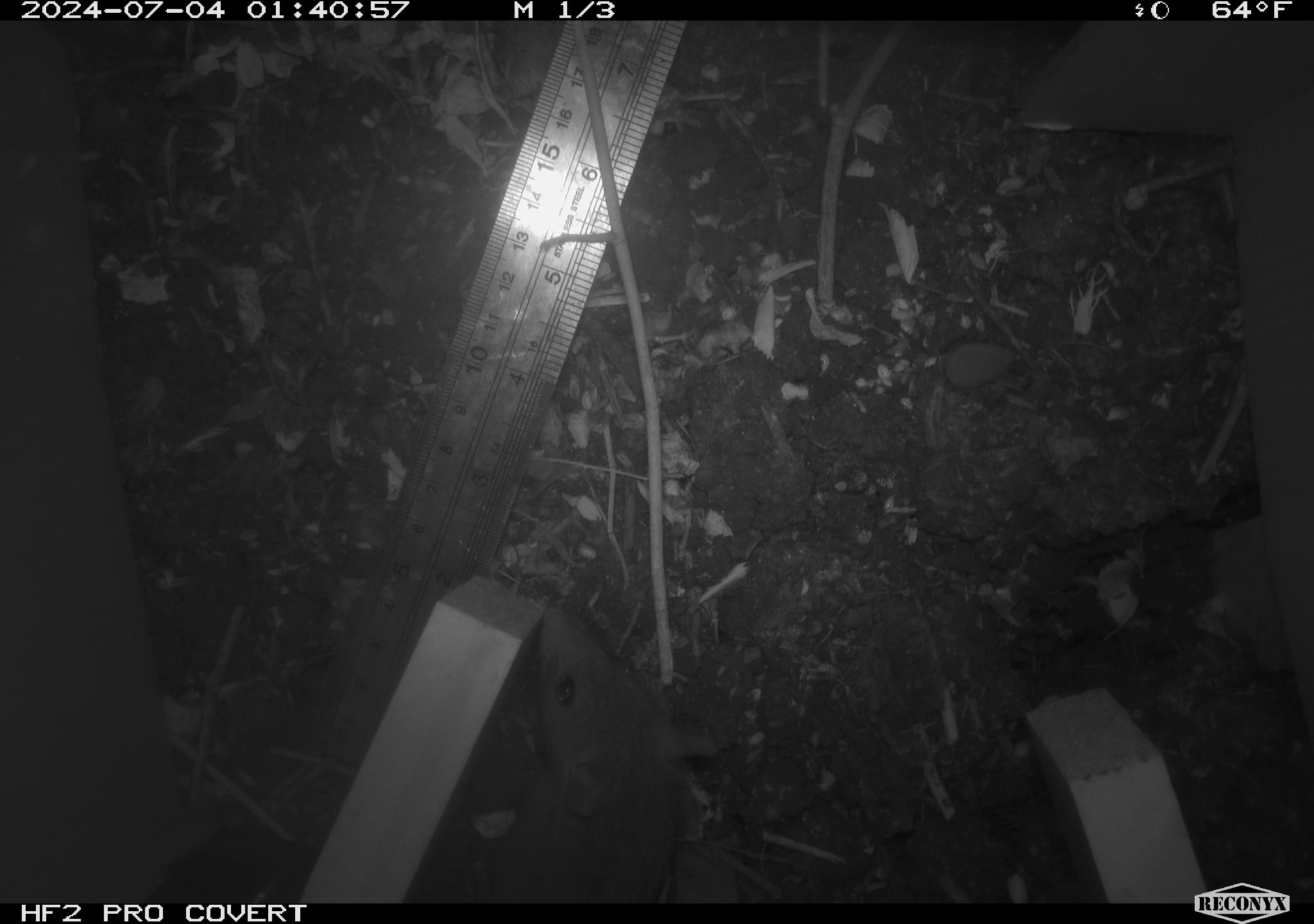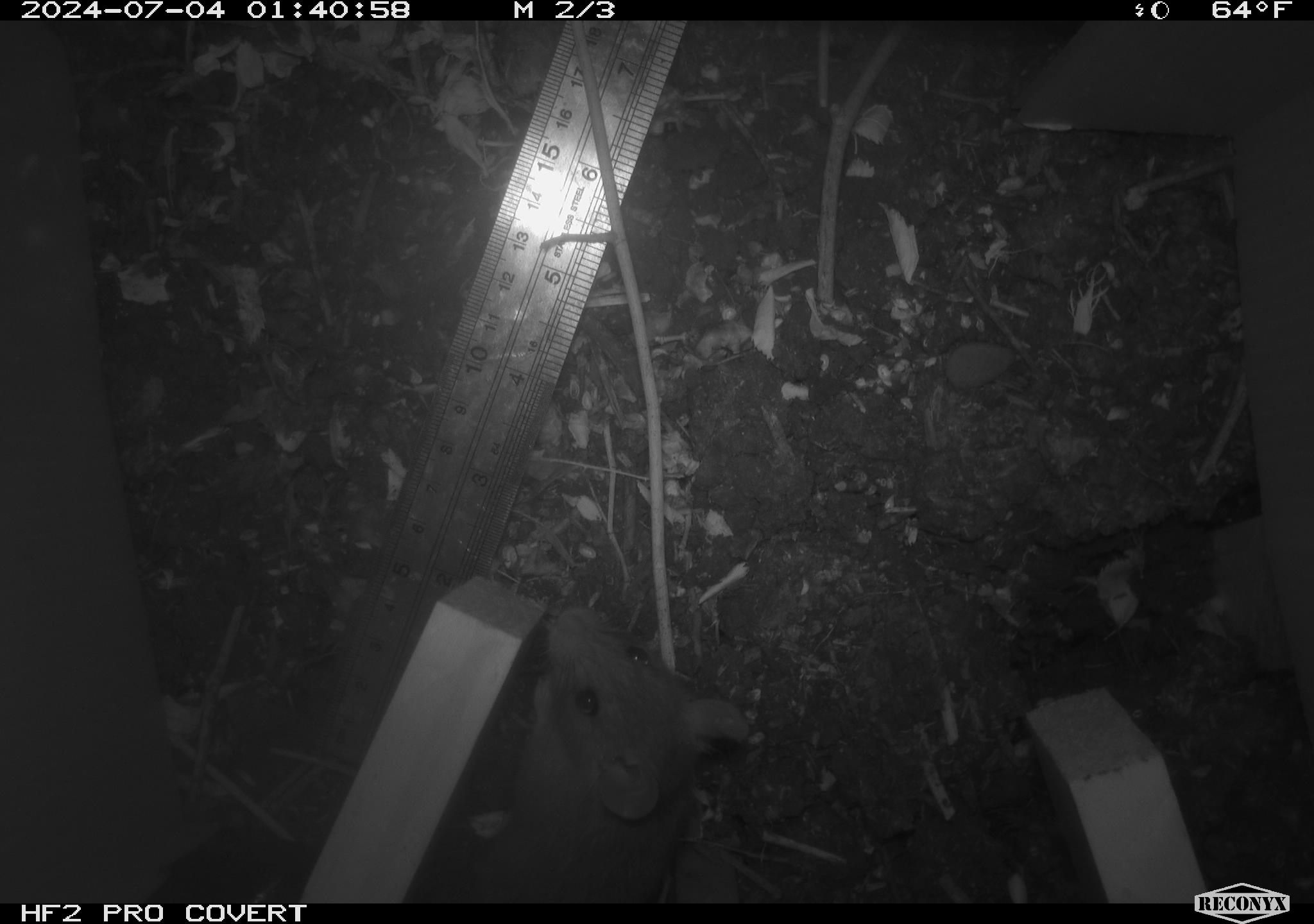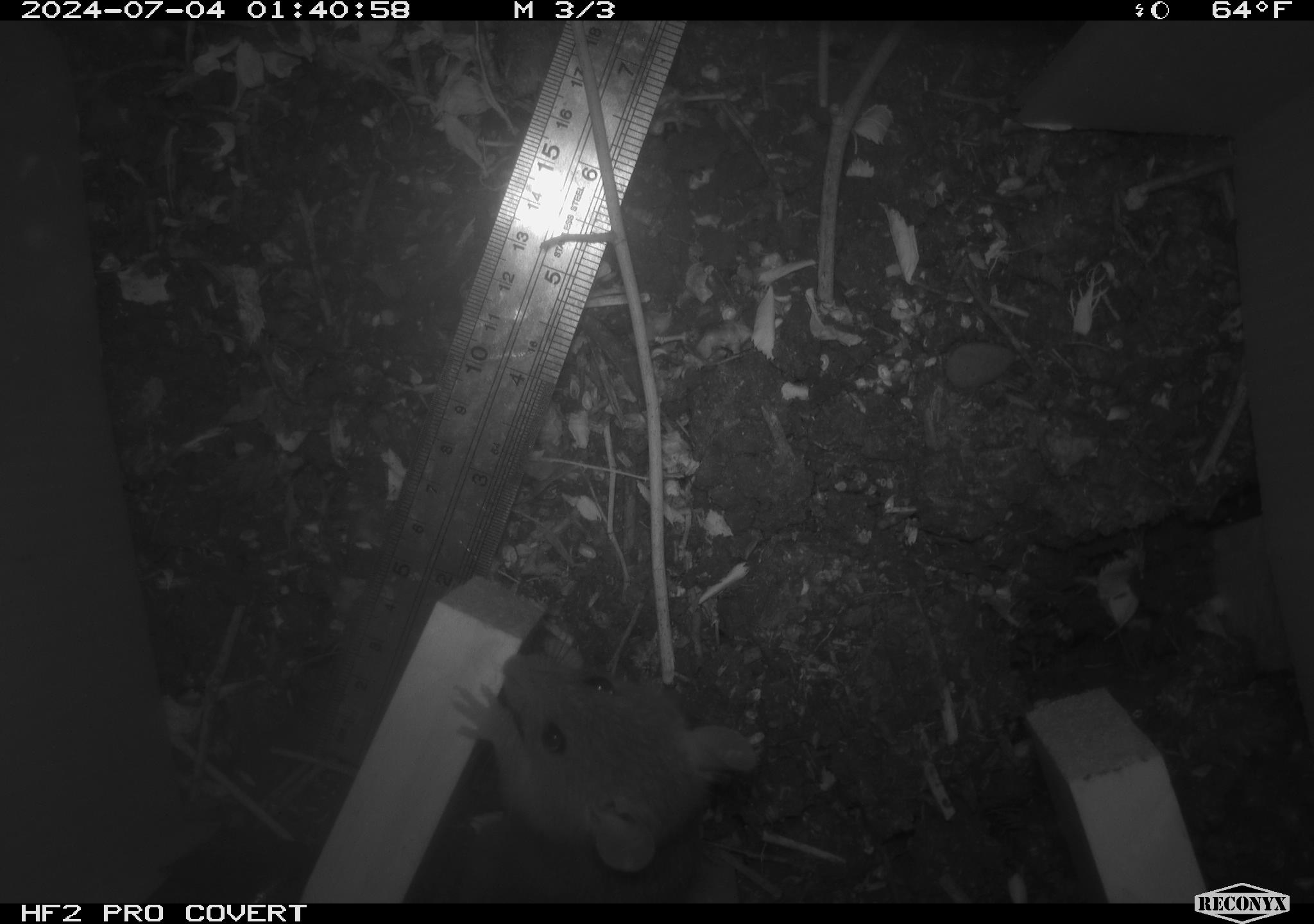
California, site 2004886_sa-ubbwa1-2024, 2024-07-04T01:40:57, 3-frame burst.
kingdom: Animalia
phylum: Chordata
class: Mammalia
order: Rodentia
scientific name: Rodentia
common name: woodrat or rat or mouse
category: woodrat or rat or mouse species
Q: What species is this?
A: Woodrat or rat or mouse species (woodrat or rat or mouse) (Rodentia).